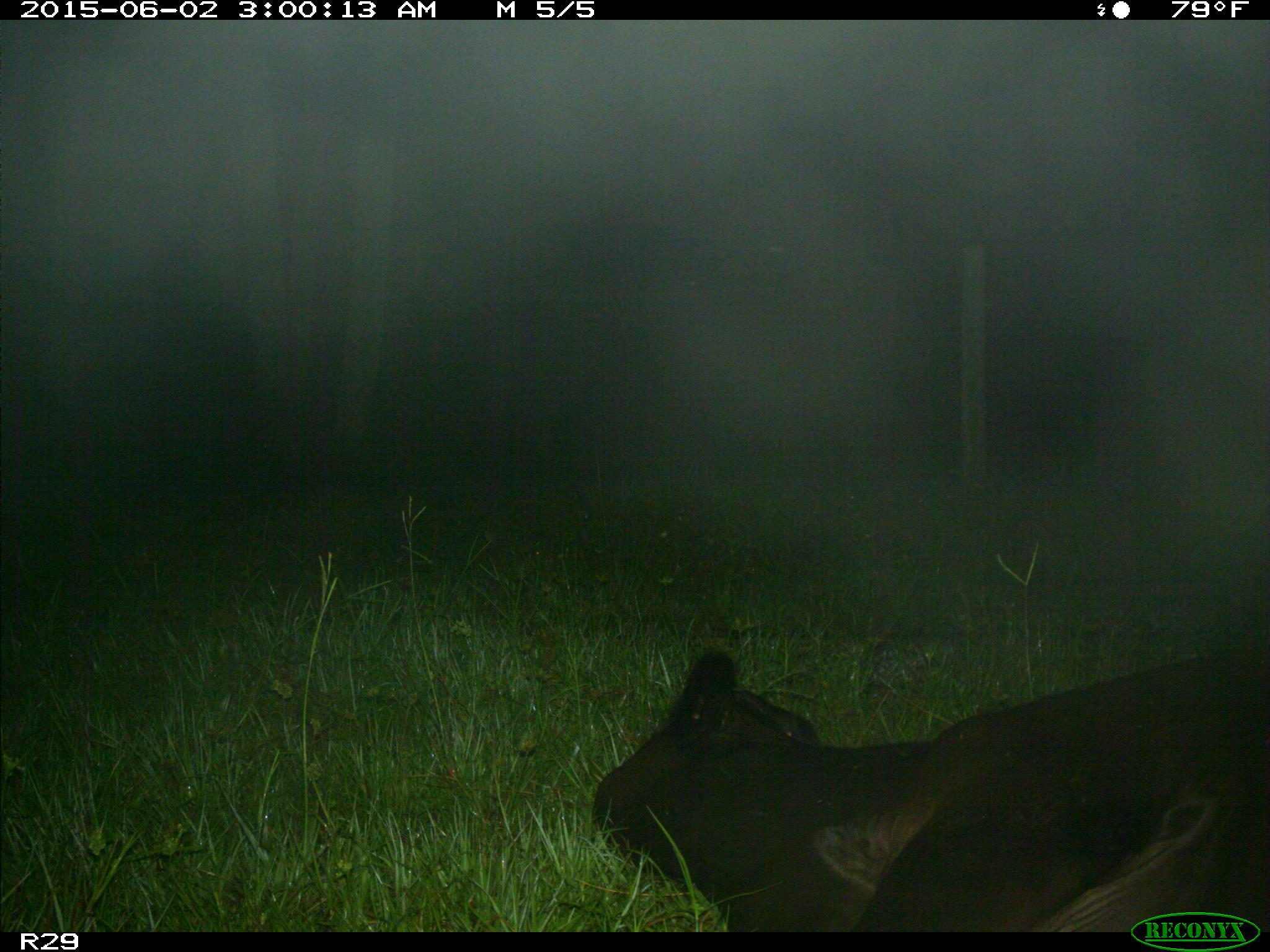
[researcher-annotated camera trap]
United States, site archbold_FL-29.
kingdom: Animalia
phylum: Chordata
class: Mammalia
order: Artiodactyla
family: Bovidae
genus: Bos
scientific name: Bos taurus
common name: domestic cow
Bos taurus (domestic cow).